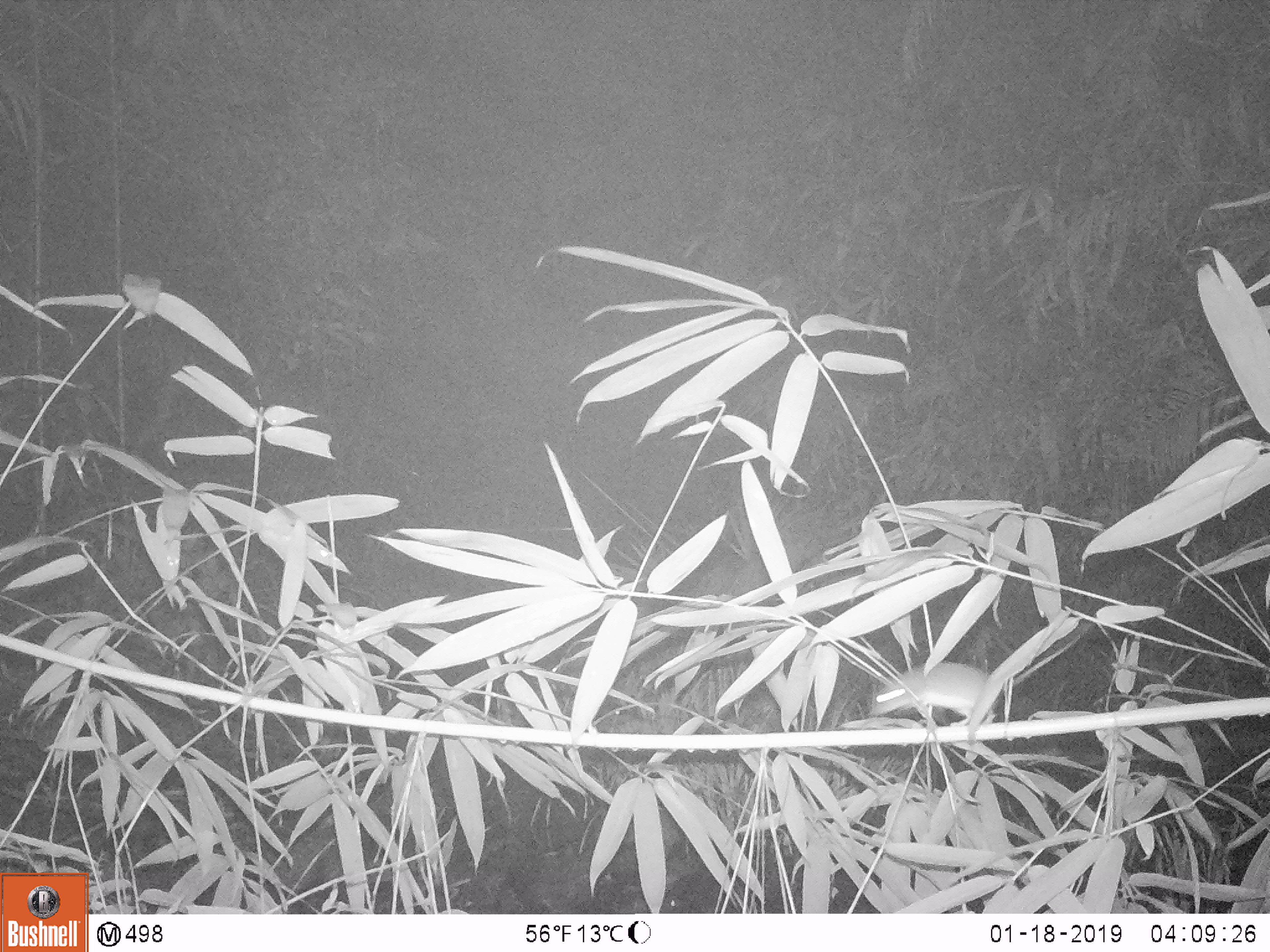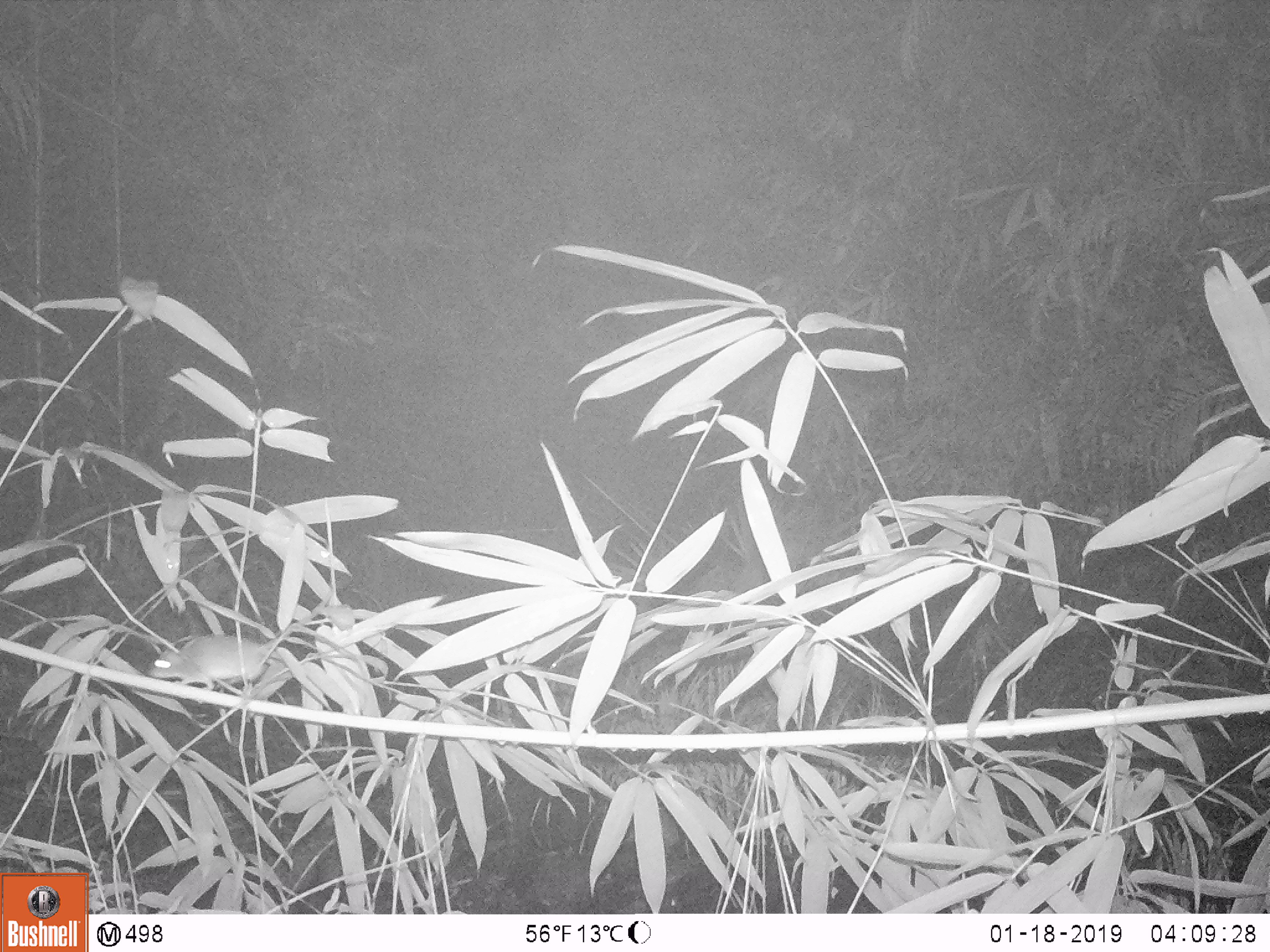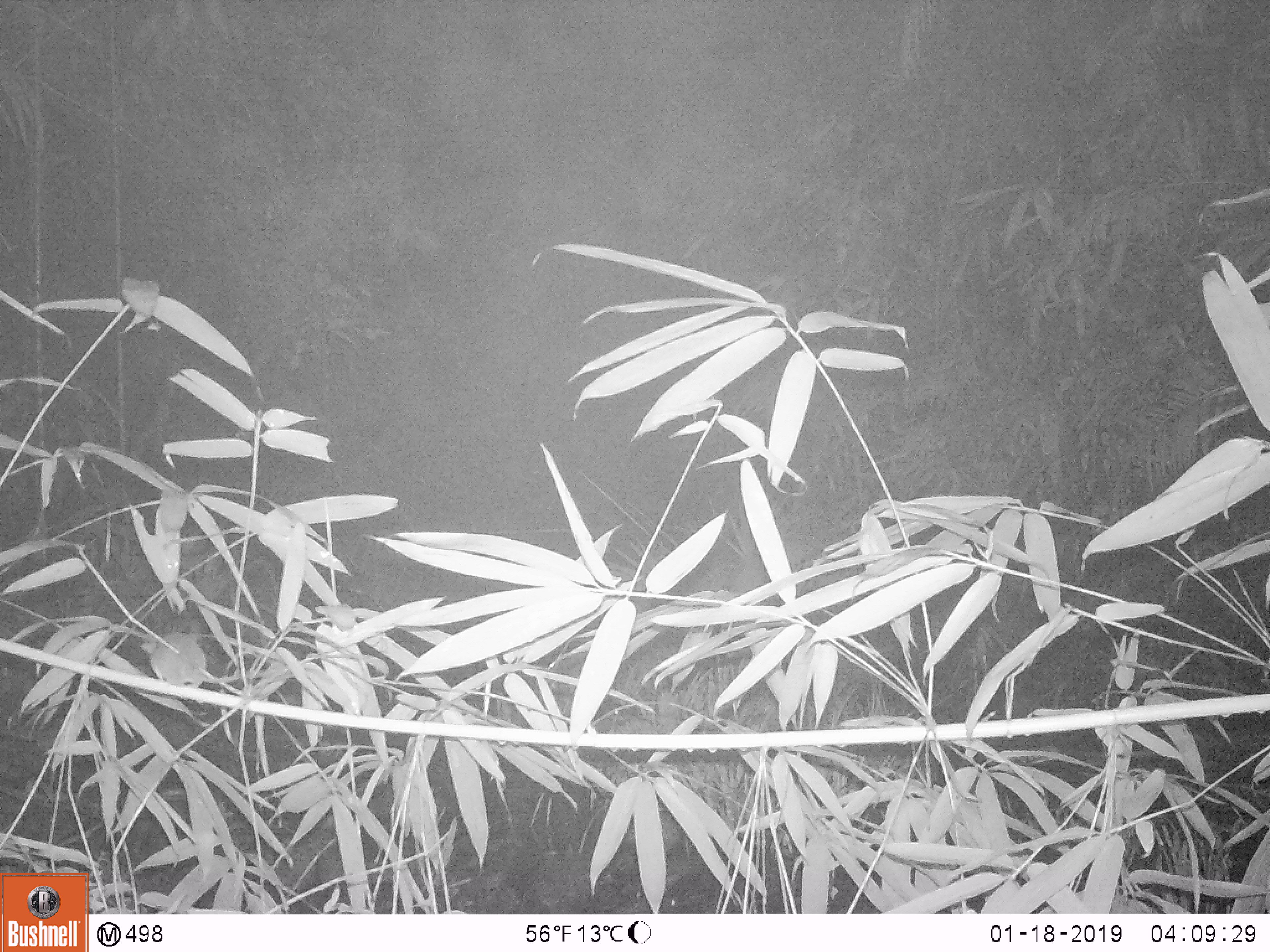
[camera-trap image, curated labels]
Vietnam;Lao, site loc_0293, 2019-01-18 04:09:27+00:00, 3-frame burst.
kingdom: Animalia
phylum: Chordata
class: Mammalia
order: Rodentia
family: Muridae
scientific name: Muridae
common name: old-world mice and rats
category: unidentified murid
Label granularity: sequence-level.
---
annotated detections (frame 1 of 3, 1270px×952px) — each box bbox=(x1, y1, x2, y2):
unidentified murid: bbox=(869, 634, 1079, 726)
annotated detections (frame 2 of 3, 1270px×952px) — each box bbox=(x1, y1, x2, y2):
unidentified murid: bbox=(150, 593, 330, 690)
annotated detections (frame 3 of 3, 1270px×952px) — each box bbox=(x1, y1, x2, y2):
unidentified murid: bbox=(140, 632, 295, 688)